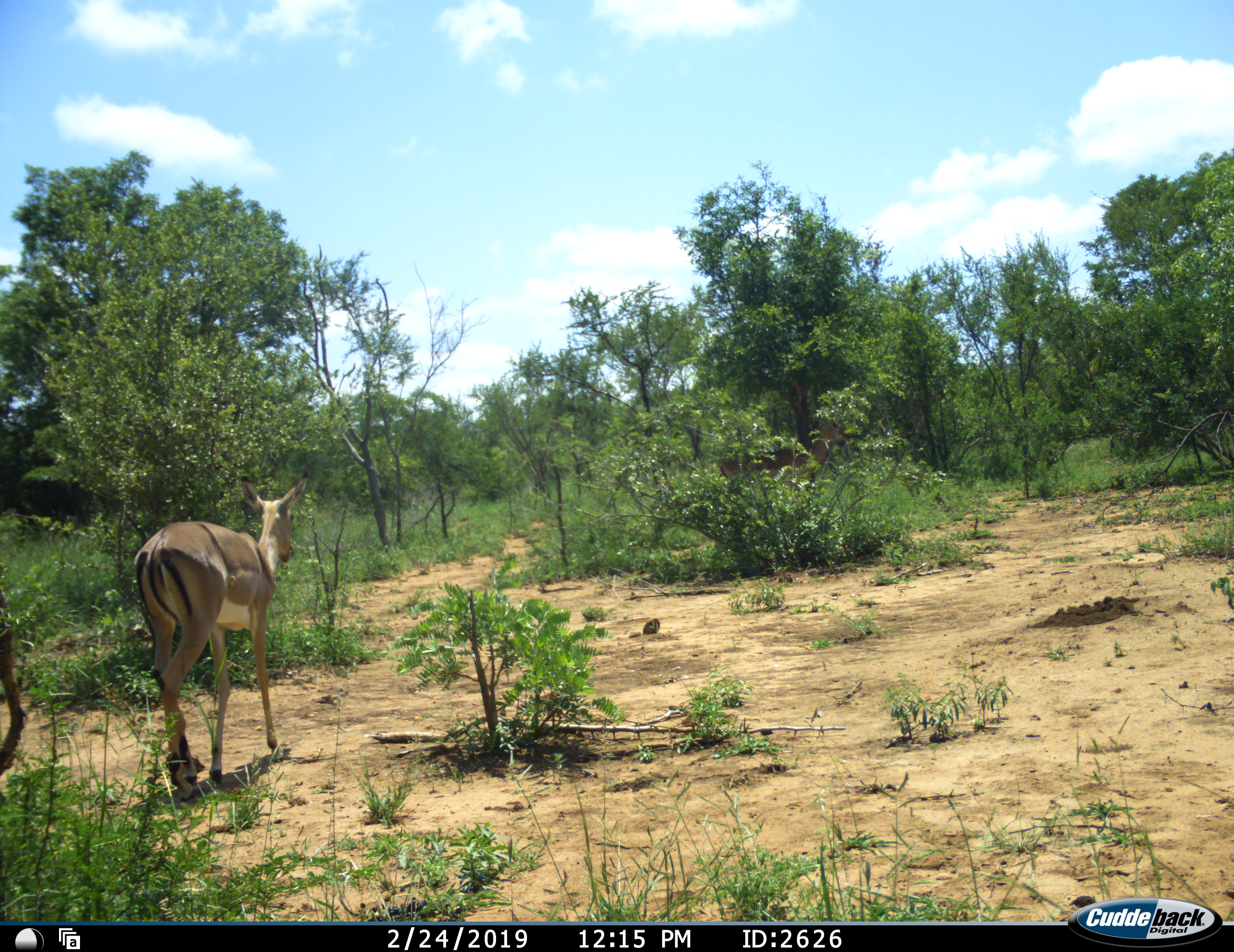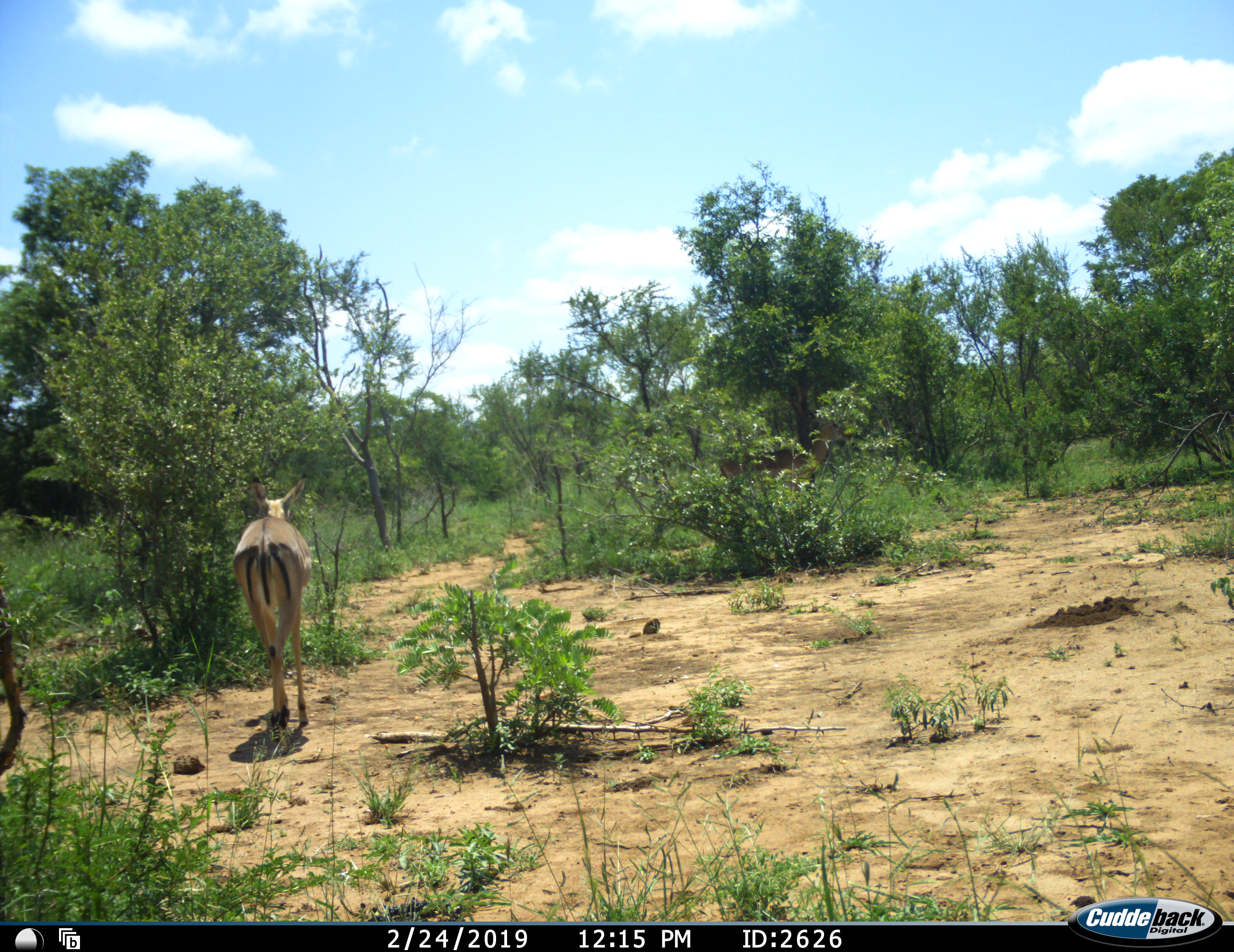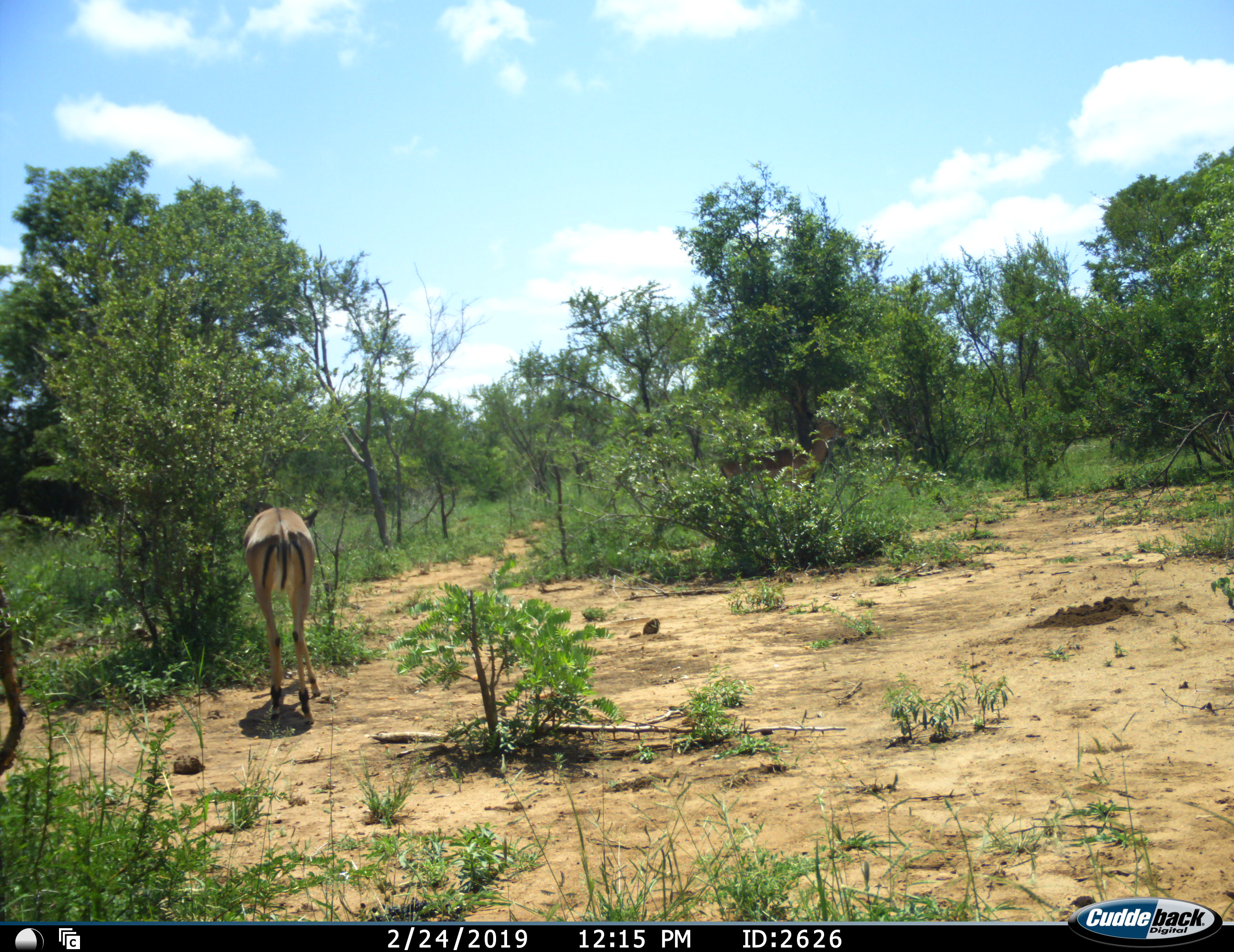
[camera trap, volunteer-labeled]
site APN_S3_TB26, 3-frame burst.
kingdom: Animalia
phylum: Chordata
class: Mammalia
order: Artiodactyla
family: Bovidae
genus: Aepyceros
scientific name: Aepyceros melampus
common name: impala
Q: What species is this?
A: Impala (Aepyceros melampus).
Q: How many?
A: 1.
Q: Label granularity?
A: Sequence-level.